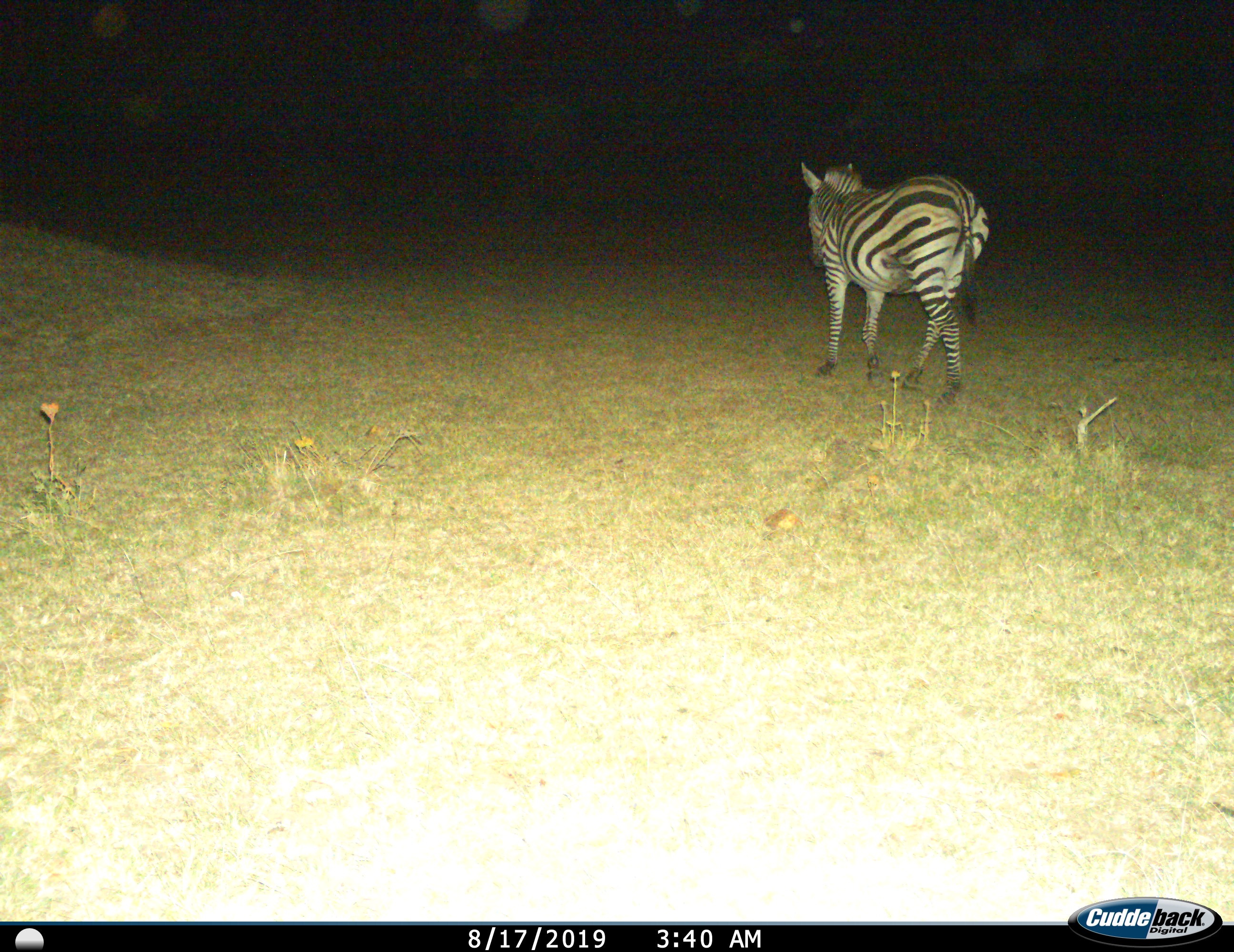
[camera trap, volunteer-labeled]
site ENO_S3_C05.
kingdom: Animalia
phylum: Chordata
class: Mammalia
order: Perissodactyla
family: Equidae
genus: Equus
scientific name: Equus quagga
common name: plains zebra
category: zebraplains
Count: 1.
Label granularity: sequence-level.